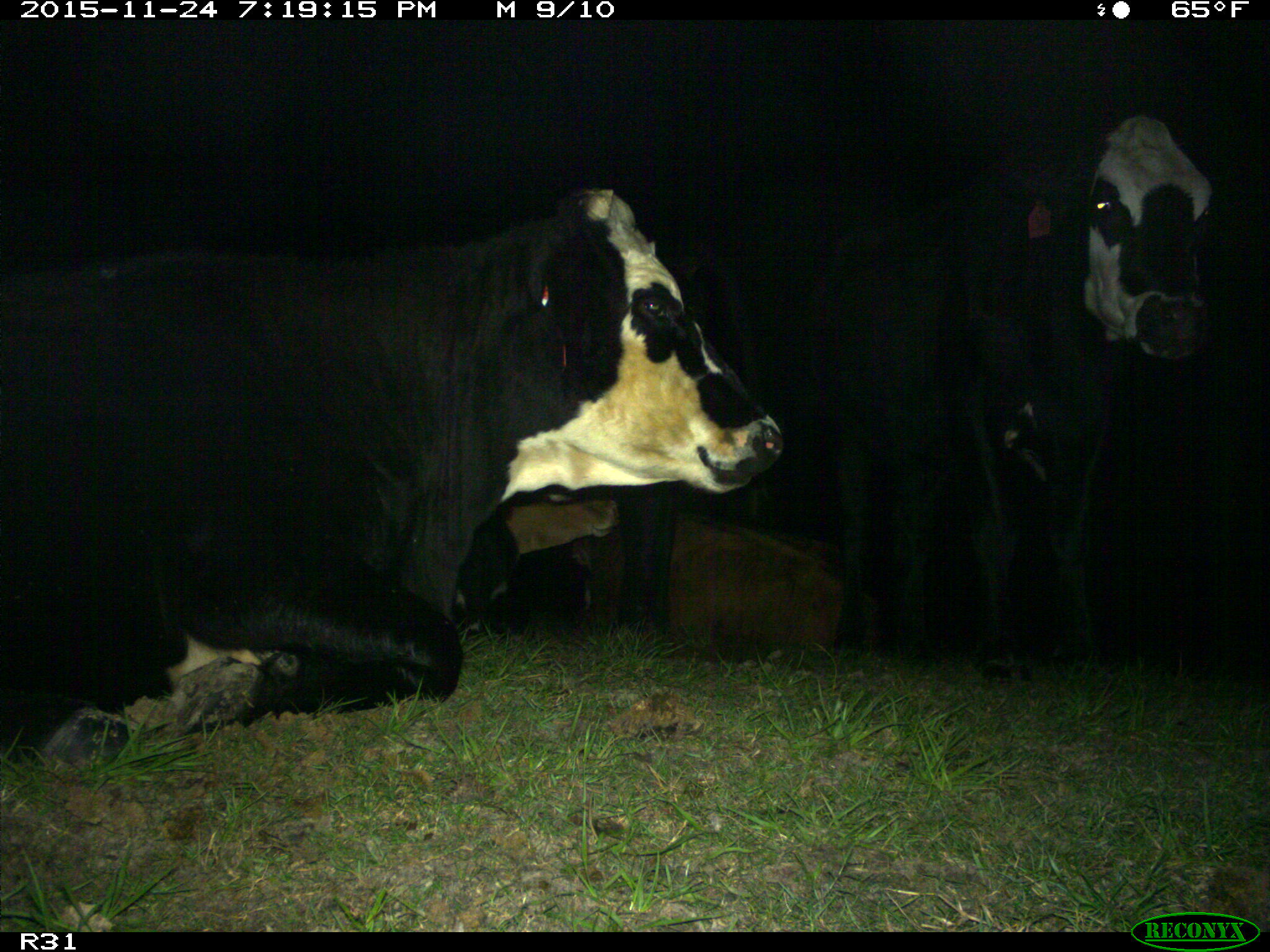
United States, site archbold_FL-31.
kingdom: Animalia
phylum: Chordata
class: Mammalia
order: Artiodactyla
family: Bovidae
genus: Bos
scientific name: Bos taurus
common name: domestic cow